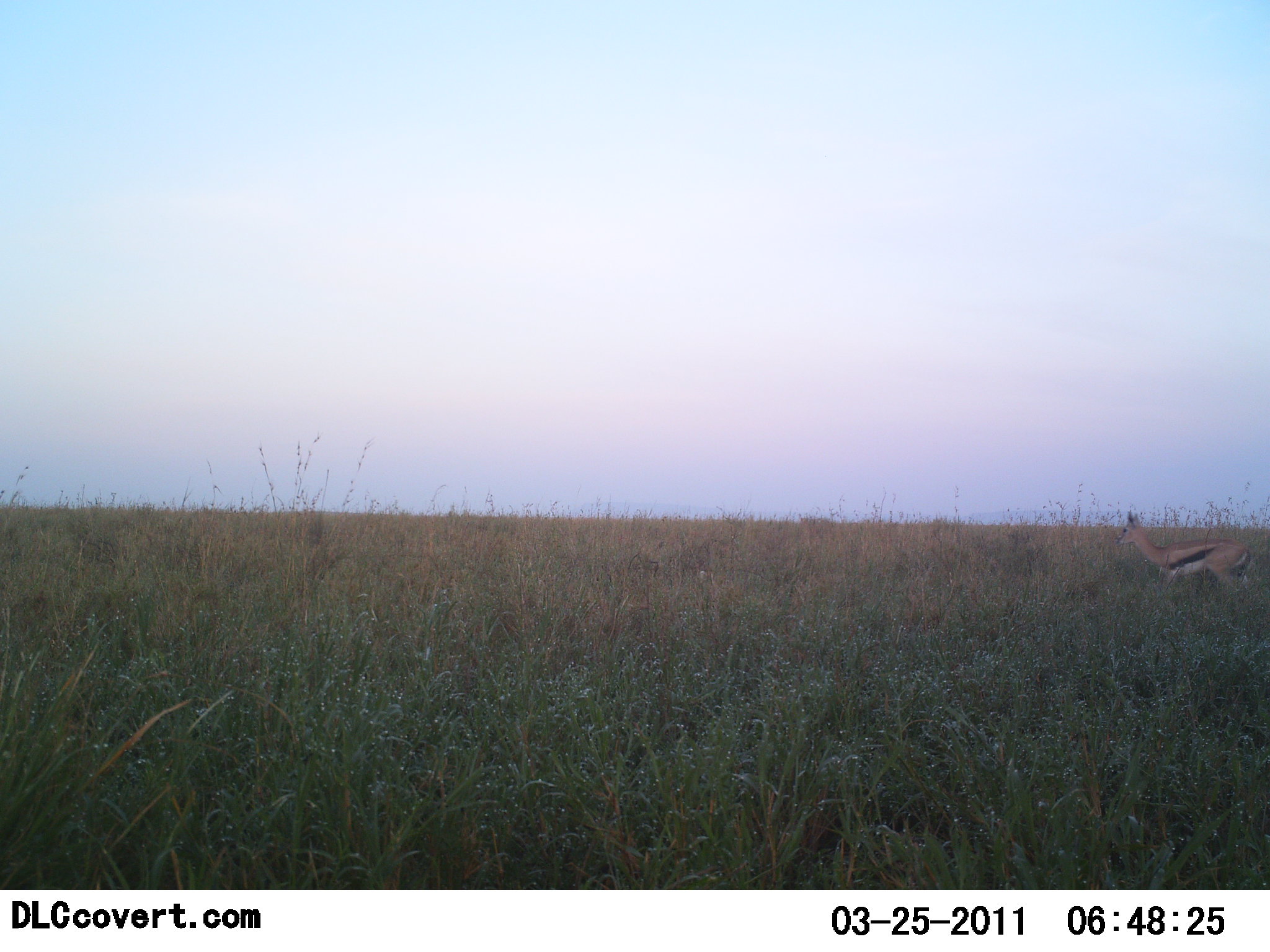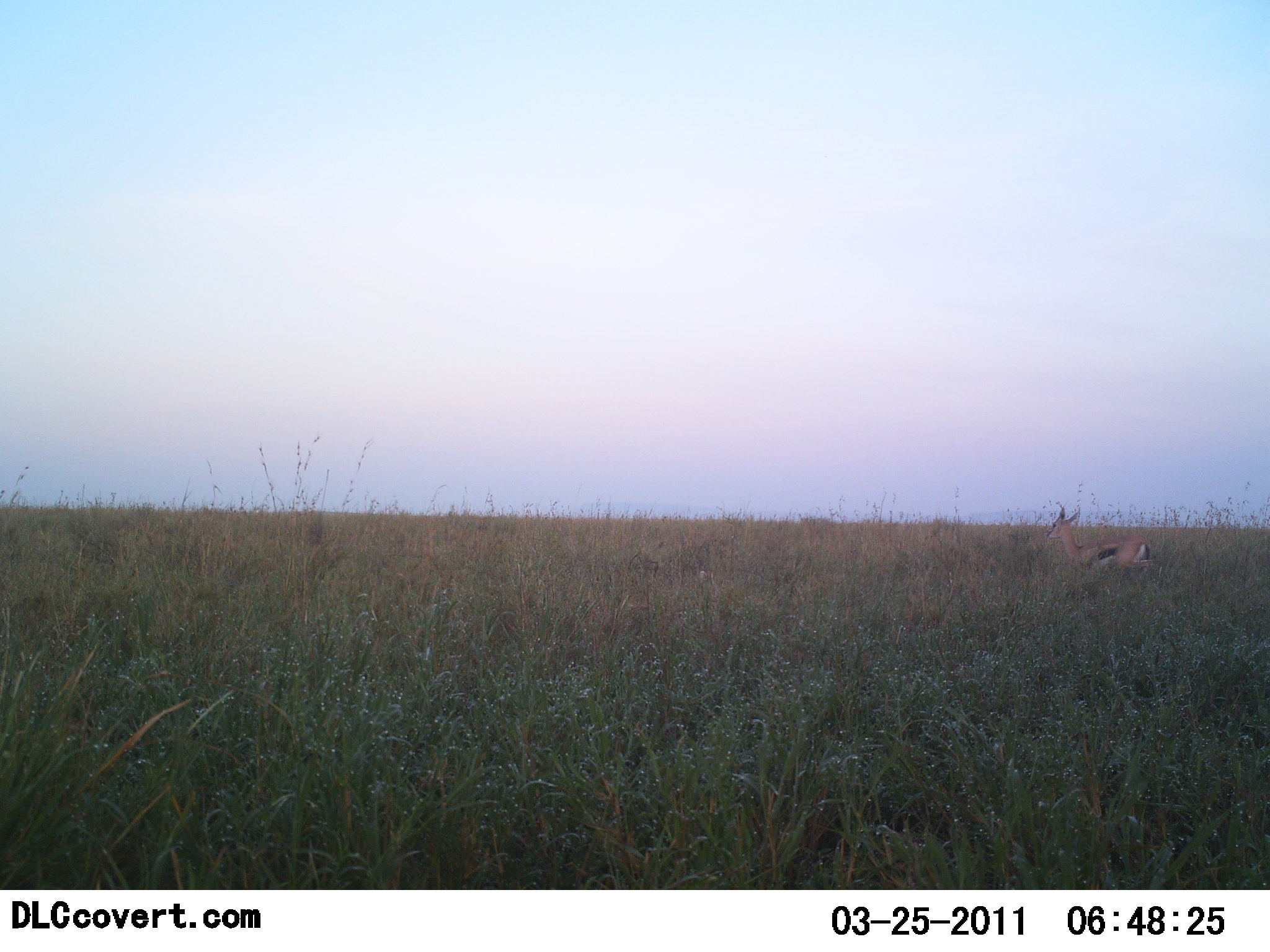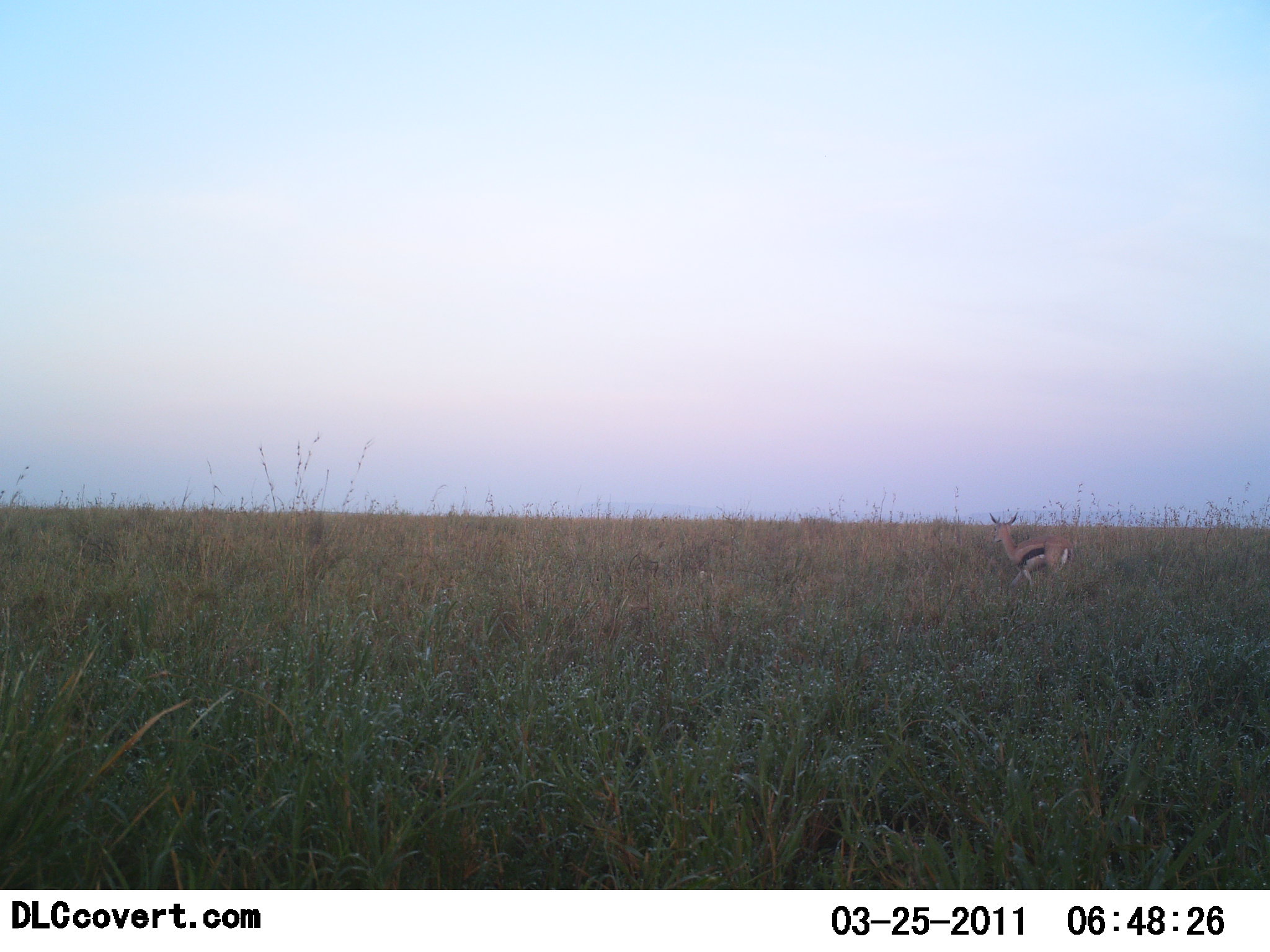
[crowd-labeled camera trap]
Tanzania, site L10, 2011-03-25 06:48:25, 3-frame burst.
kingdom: Animalia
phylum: Chordata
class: Mammalia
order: Artiodactyla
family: Bovidae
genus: Eudorcas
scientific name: Eudorcas thomsonii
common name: thomson's gazelle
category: gazellethomsons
Gazellethomsons (thomson's gazelle) (Eudorcas thomsonii), count 1. Behavior (volunteer vote fractions): standing 17%, resting 0%, moving 92%, interacting 0%. Young present (vote fraction): 0%. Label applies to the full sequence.